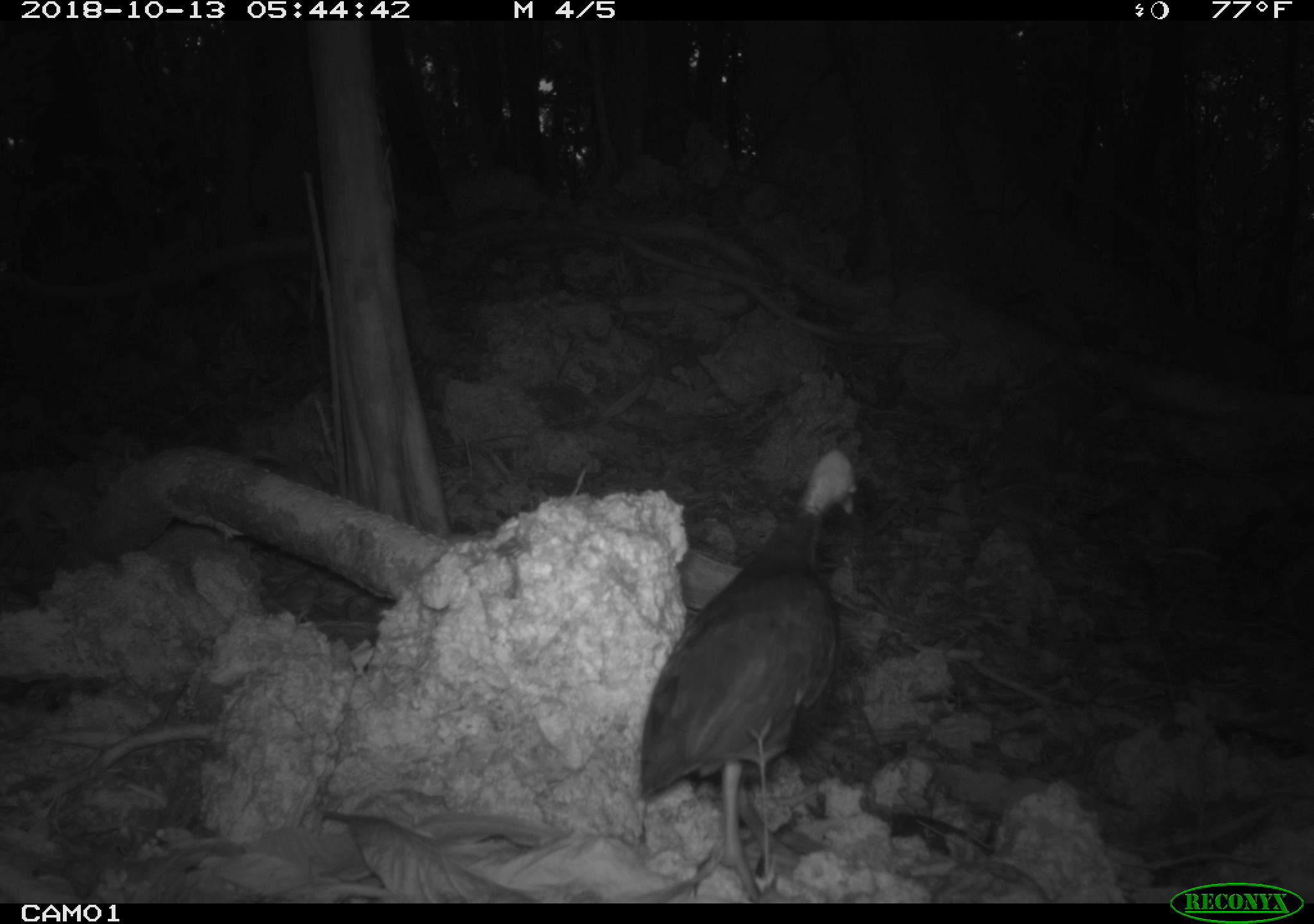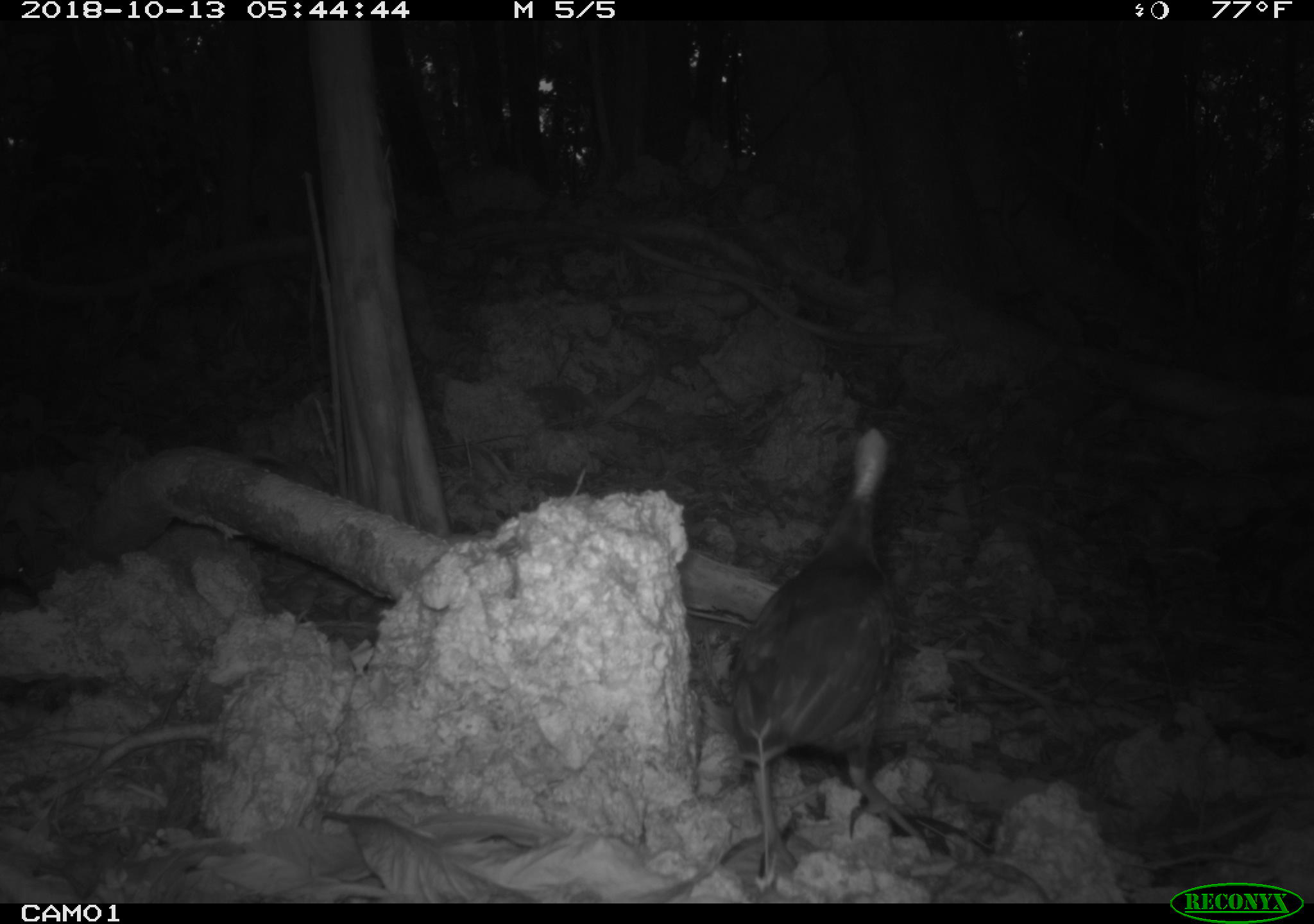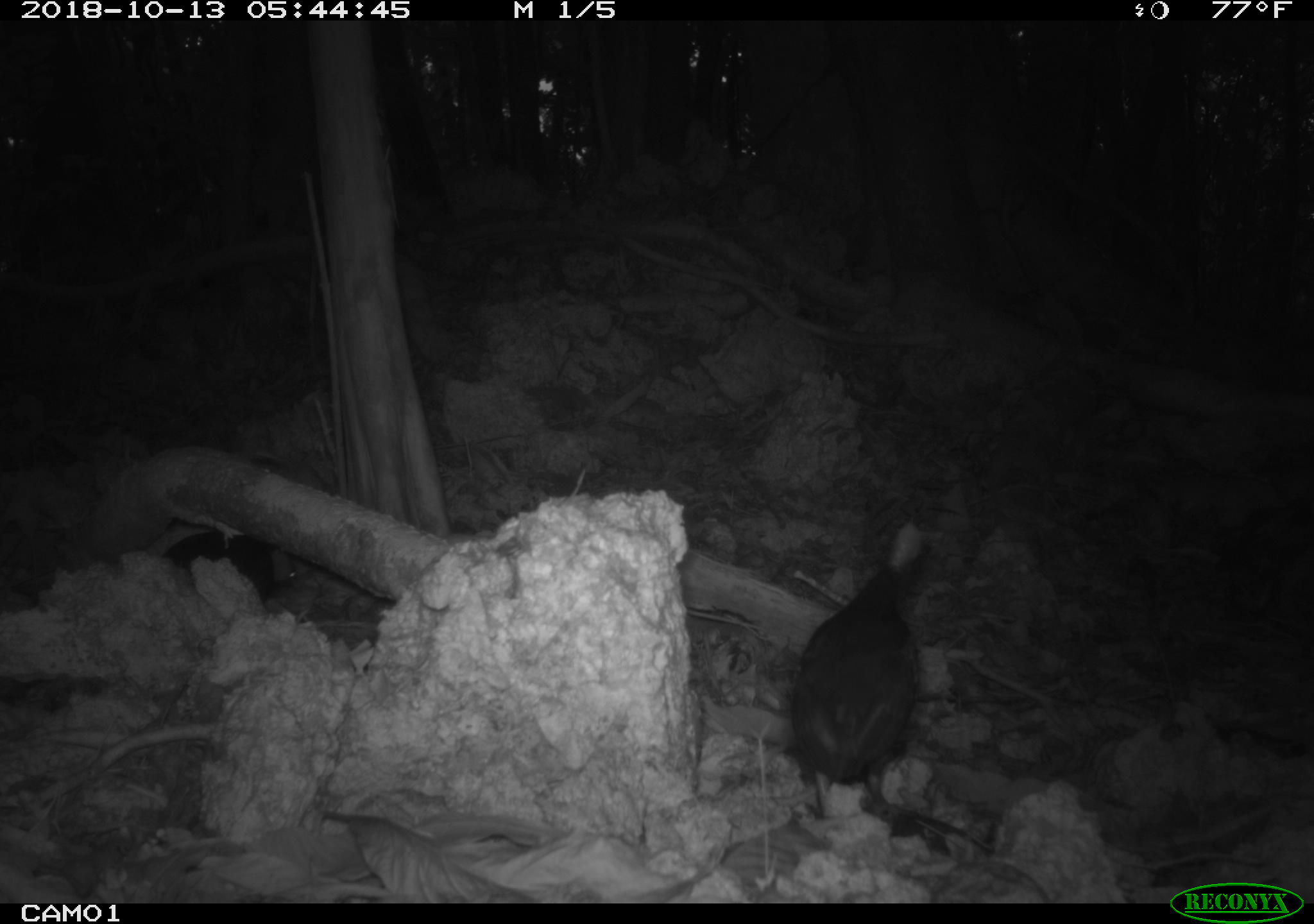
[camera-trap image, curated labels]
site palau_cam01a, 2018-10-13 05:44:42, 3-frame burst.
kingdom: Animalia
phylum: Chordata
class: Aves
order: Galliformes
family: Megapodiidae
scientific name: Megapodiidae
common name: megapode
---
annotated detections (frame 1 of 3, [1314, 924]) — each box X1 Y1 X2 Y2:
megapode: 630 451 858 895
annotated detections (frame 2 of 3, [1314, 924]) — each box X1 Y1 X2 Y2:
megapode: 719 433 983 882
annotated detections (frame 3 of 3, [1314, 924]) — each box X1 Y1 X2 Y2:
megapode: 690 522 932 825; 158 520 294 597